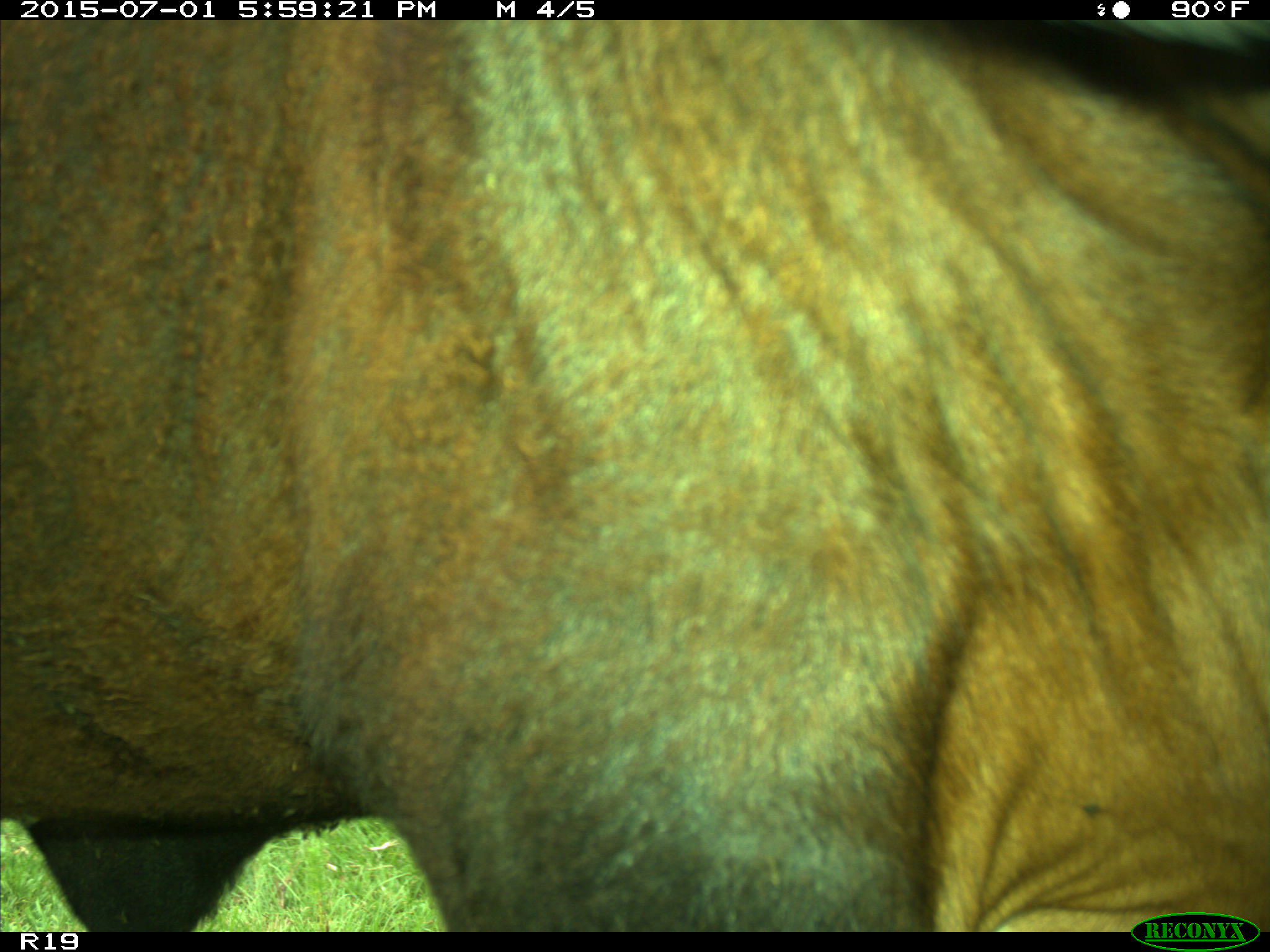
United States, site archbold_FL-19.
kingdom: Animalia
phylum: Chordata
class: Mammalia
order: Artiodactyla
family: Bovidae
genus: Bos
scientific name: Bos taurus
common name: domestic cow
Bos taurus (domestic cow).